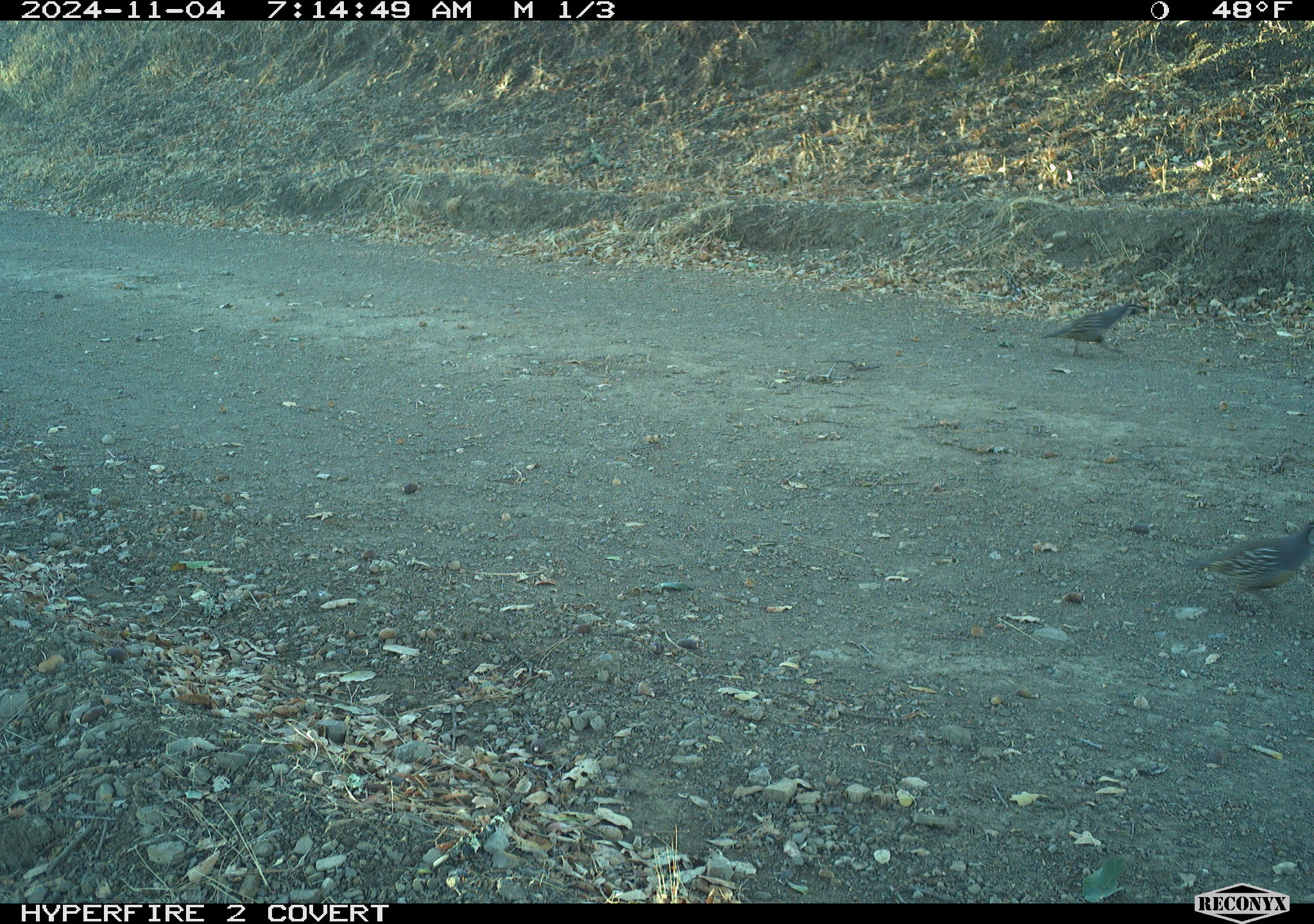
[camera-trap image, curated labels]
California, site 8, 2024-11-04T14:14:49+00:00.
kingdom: Animalia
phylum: Chordata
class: Aves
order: Galliformes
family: Odontophoridae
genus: Callipepla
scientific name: Callipepla californica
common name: california quail